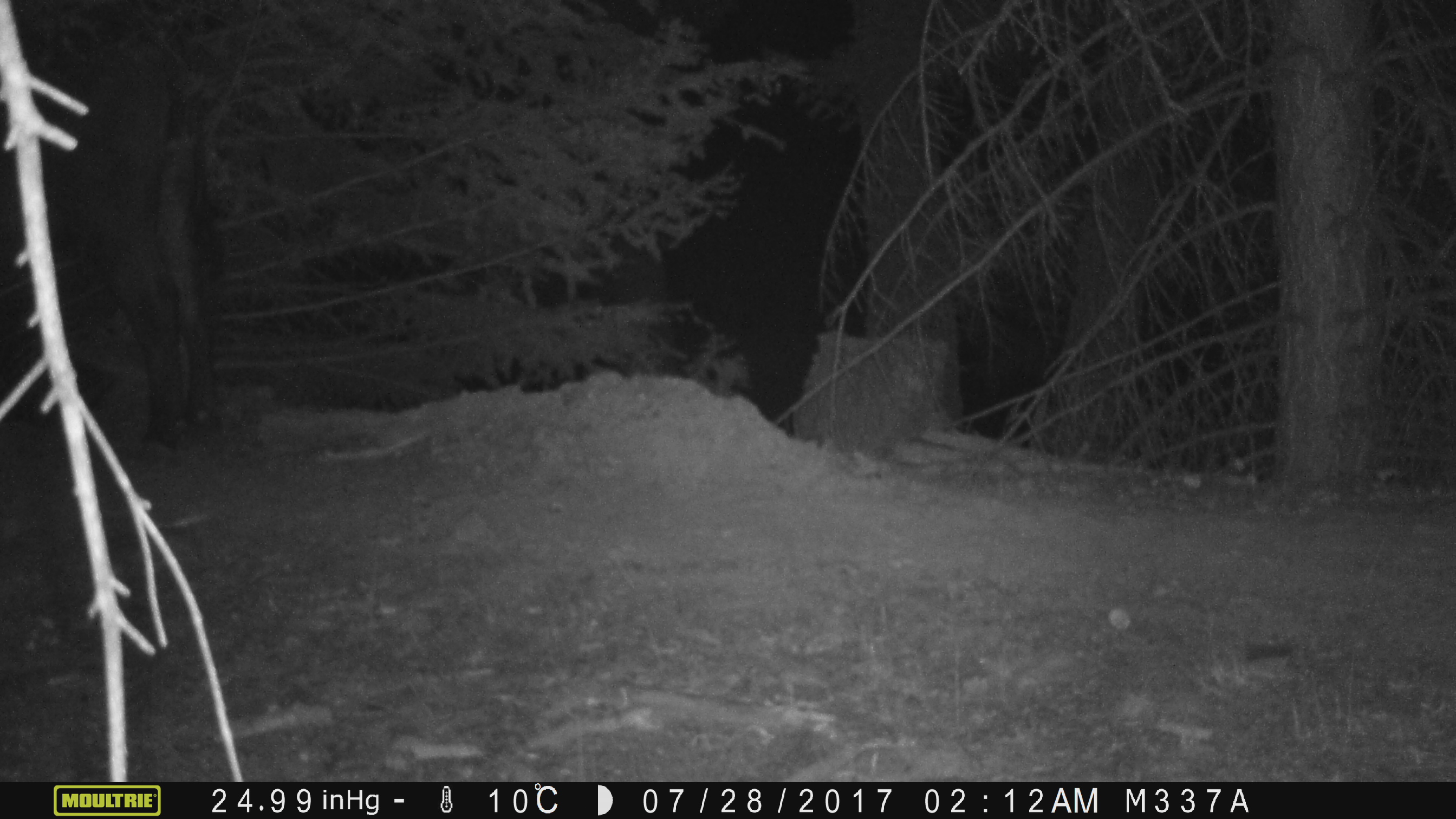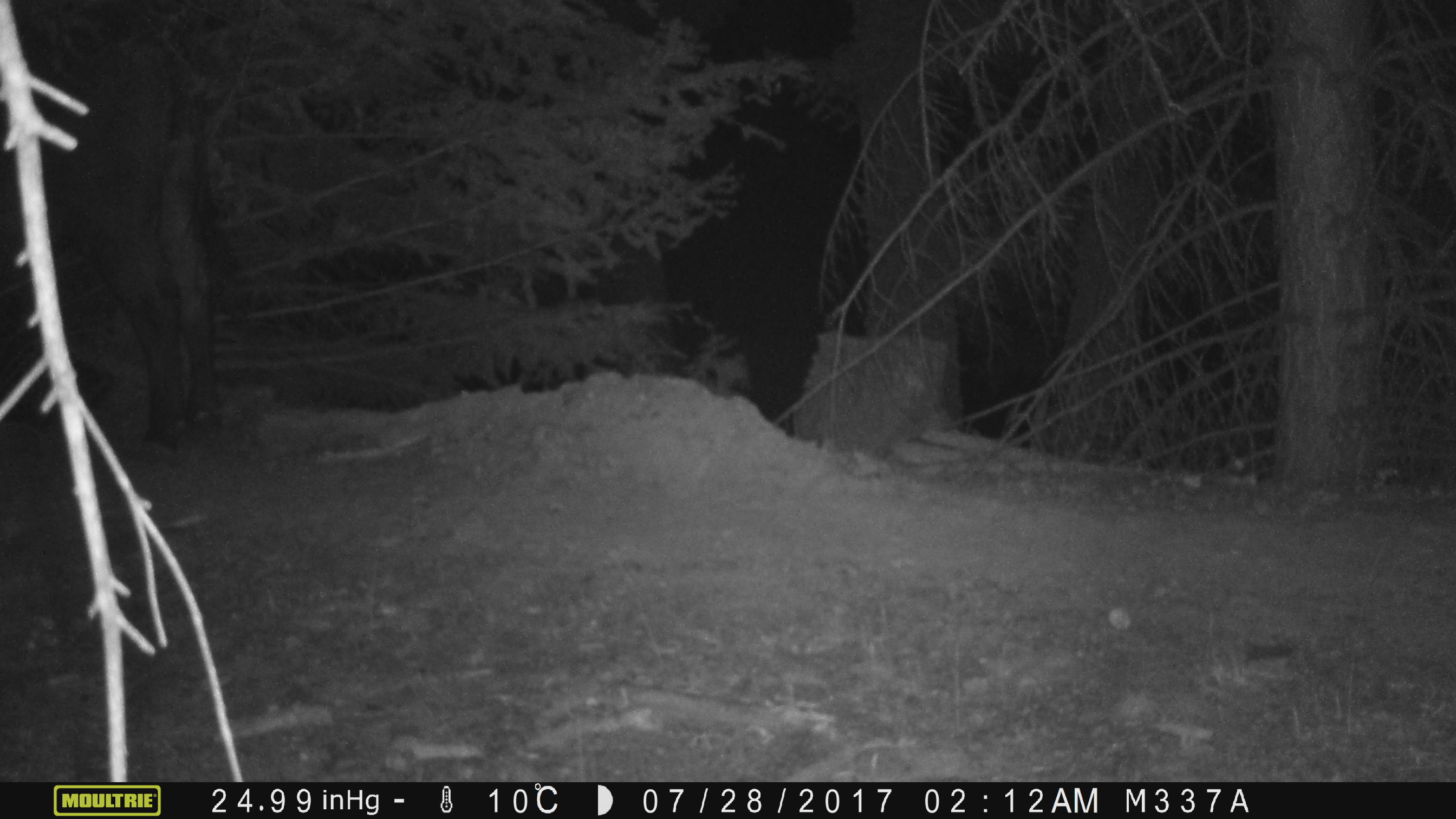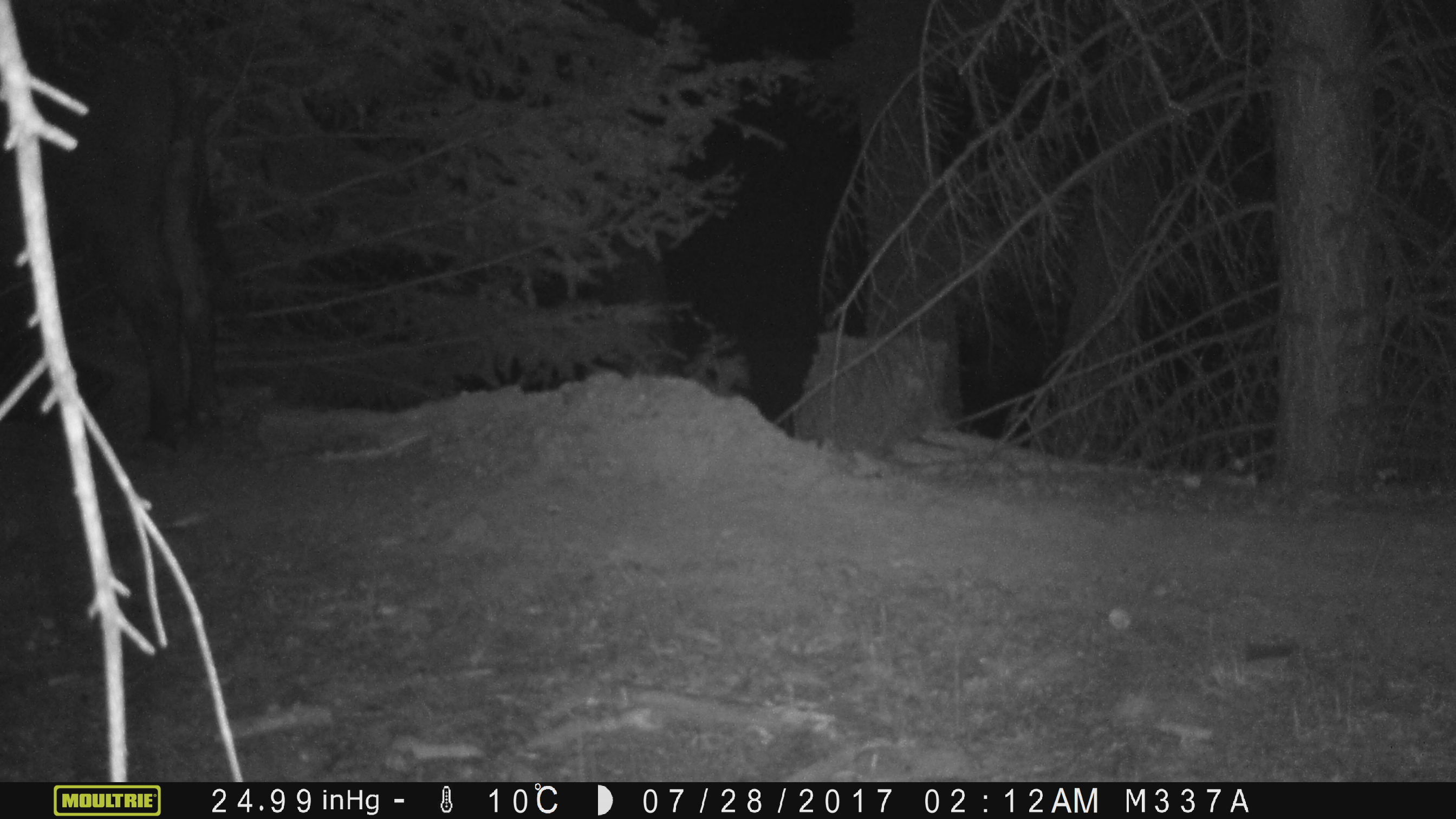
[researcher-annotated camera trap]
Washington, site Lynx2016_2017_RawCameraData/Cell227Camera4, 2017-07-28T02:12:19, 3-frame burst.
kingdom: Animalia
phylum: Chordata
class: Mammalia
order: Artiodactyla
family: Bovidae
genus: Bos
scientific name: Bos taurus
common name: domestic cattle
Domestic cattle (Bos taurus). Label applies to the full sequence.